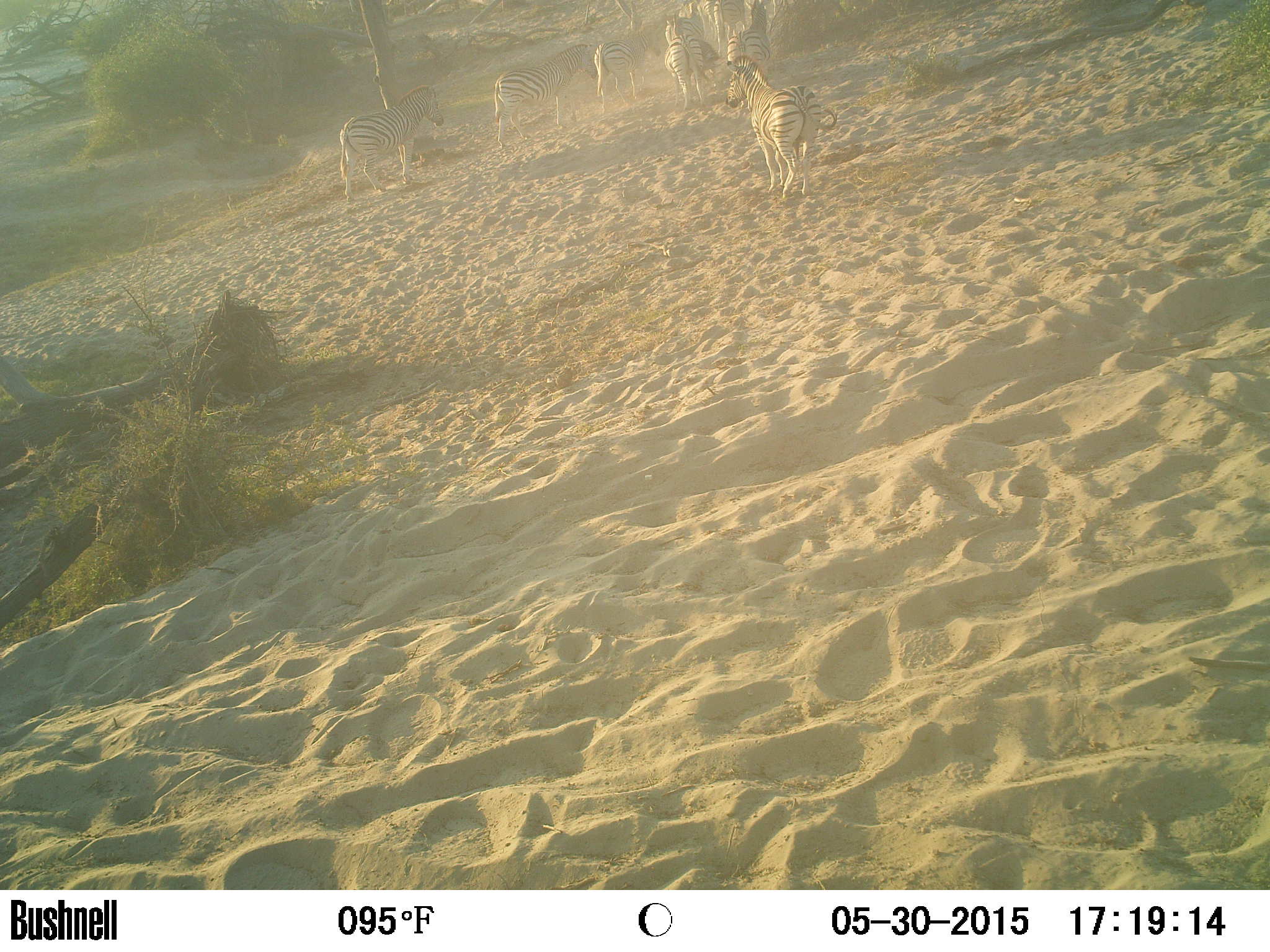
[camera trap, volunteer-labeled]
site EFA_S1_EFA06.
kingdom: Animalia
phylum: Chordata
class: Mammalia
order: Perissodactyla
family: Equidae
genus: Equus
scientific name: Equus quagga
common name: plains zebra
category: zebraplains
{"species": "zebraplains (plains zebra) (Equus quagga)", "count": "7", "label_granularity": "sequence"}